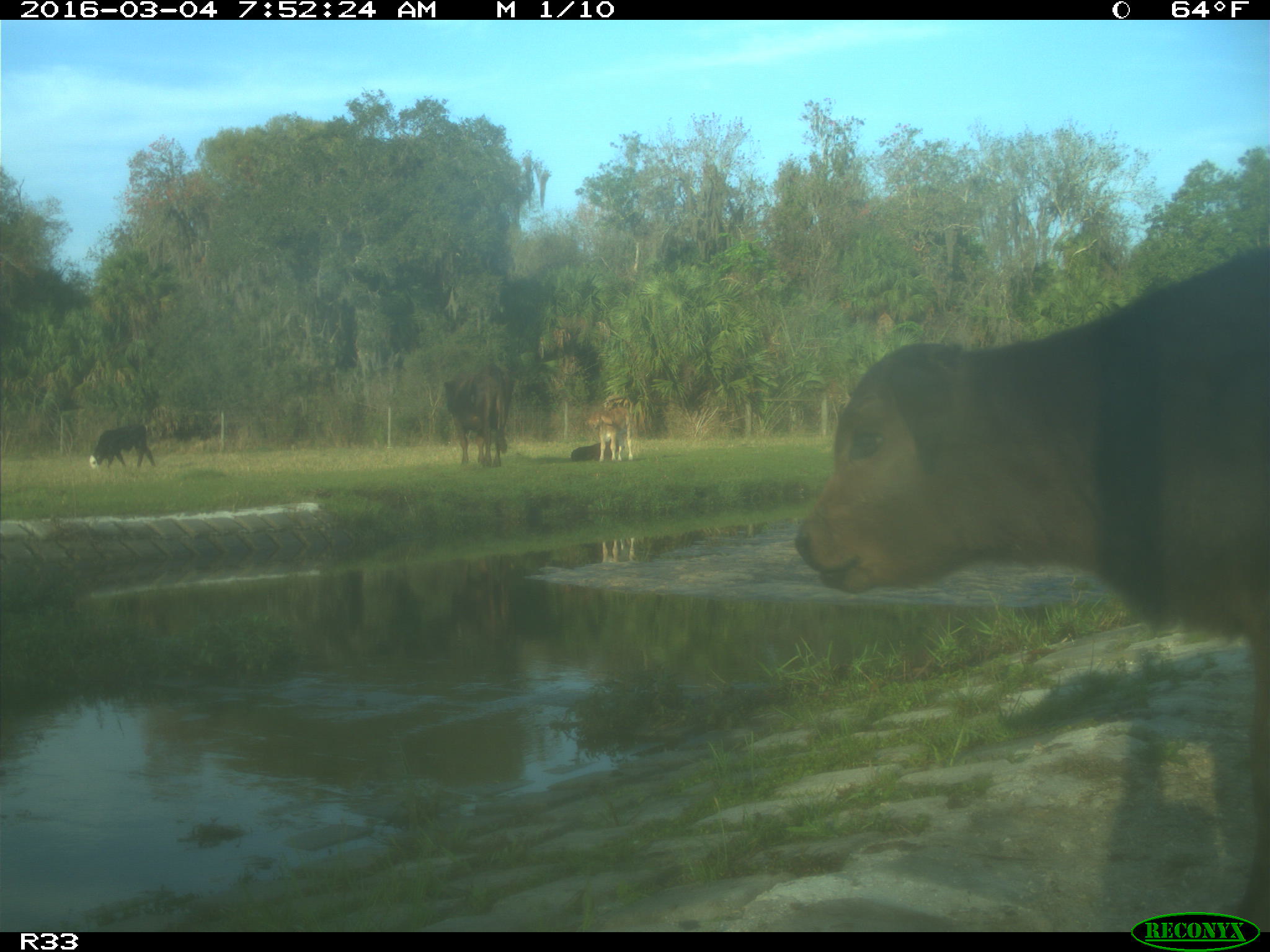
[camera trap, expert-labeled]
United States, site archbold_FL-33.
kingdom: Animalia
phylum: Chordata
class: Mammalia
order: Artiodactyla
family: Bovidae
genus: Bos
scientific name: Bos taurus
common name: domestic cow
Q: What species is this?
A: Bos taurus (domestic cow).